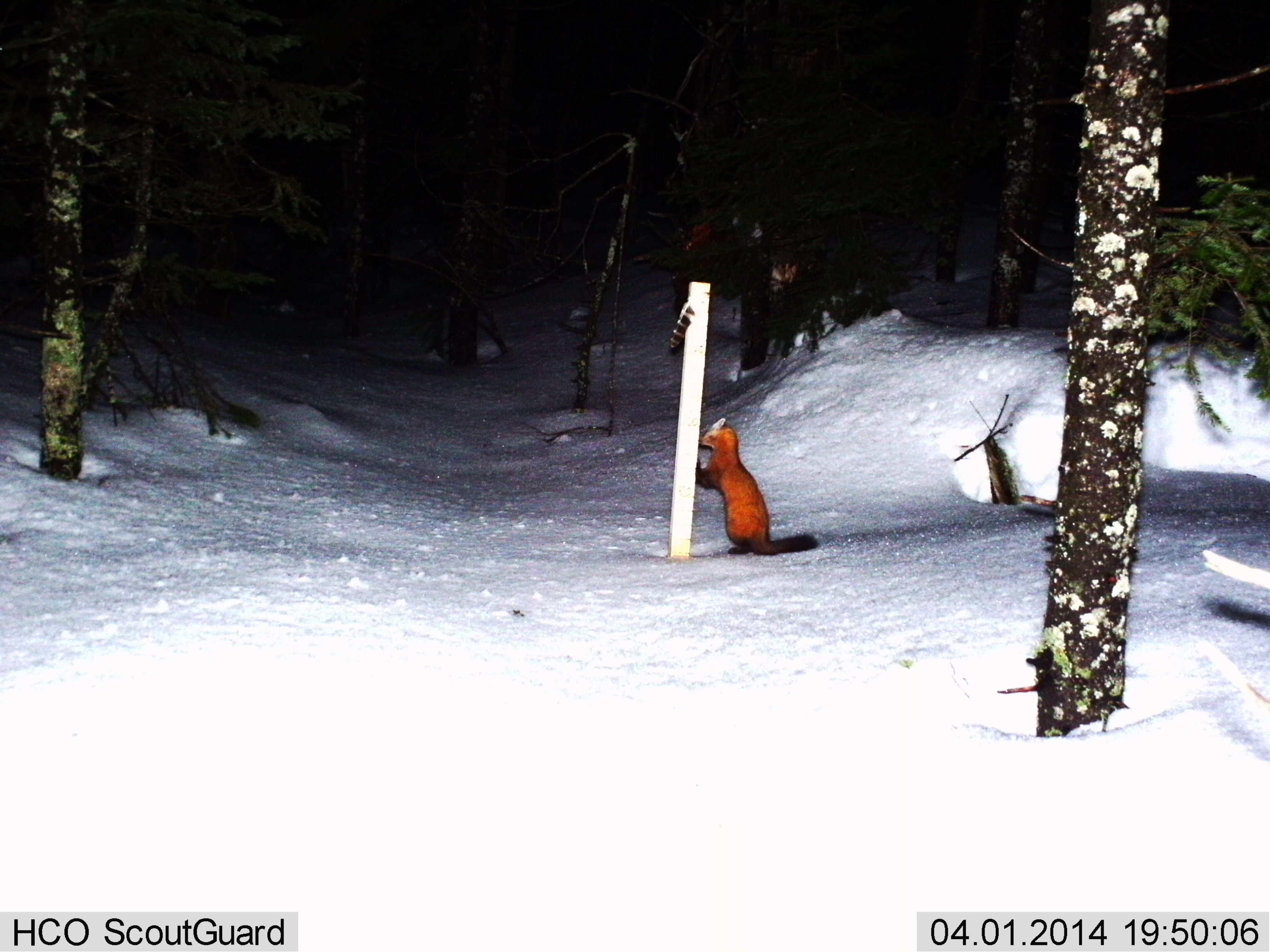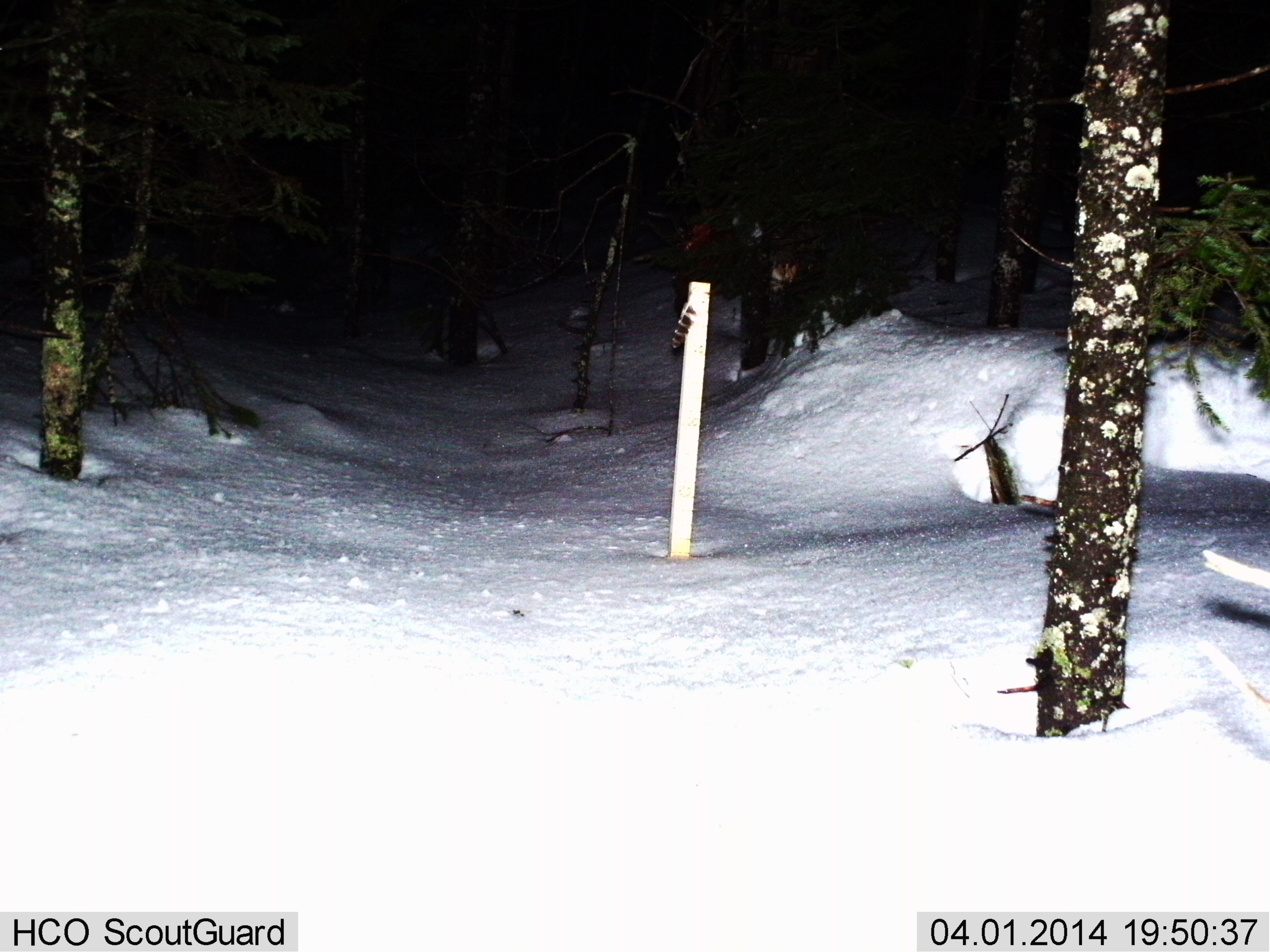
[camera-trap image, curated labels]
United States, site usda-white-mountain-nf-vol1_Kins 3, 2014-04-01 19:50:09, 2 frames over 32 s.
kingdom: Animalia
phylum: Chordata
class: Mammalia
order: Carnivora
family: Mustelidae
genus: Martes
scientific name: Martes americana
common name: american marten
American marten (Martes americana).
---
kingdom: Animalia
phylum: Chordata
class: Mammalia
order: Carnivora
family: Mustelidae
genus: Pekania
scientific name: Pekania pennanti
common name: fisher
Fisher (Pekania pennanti).